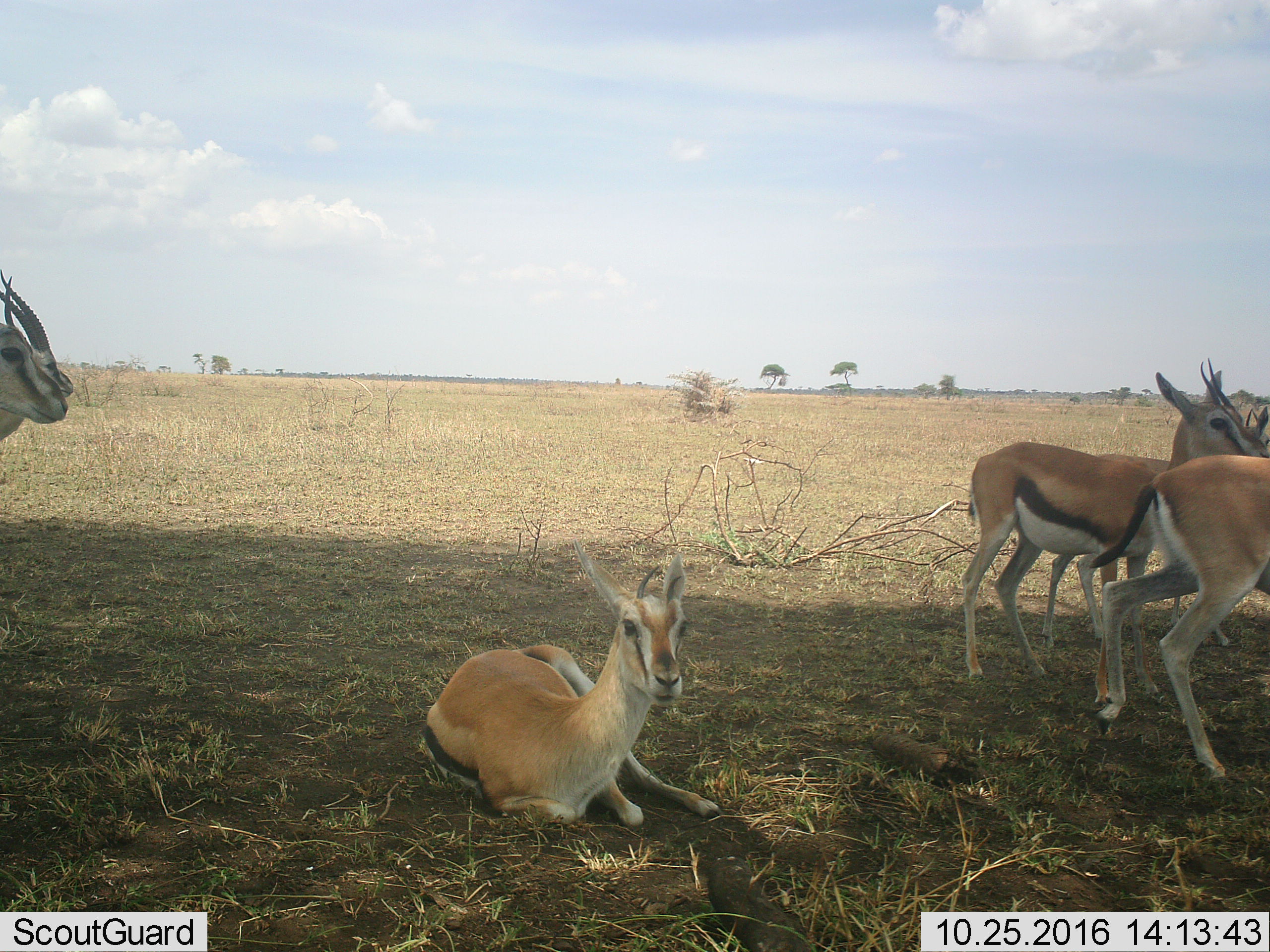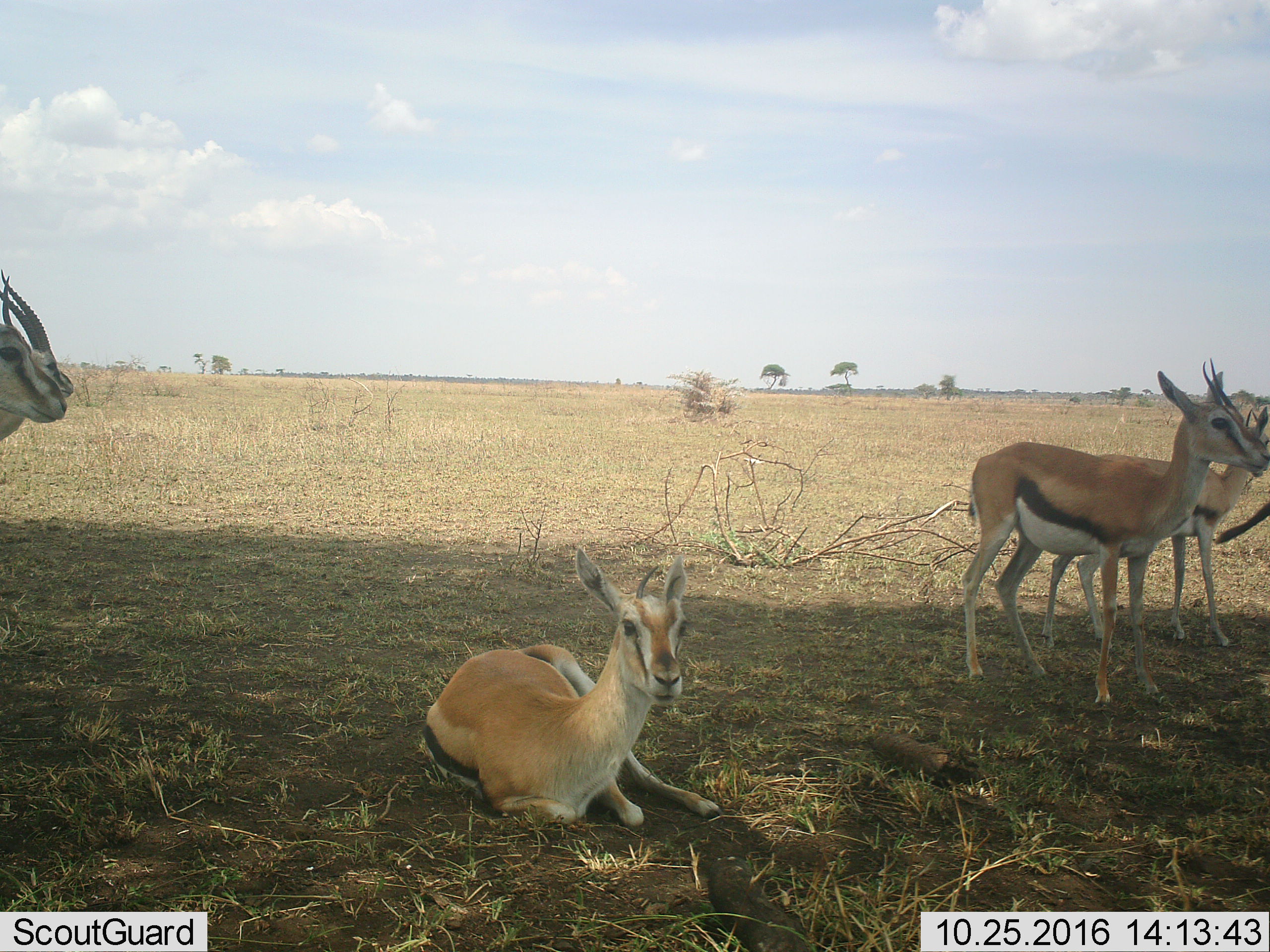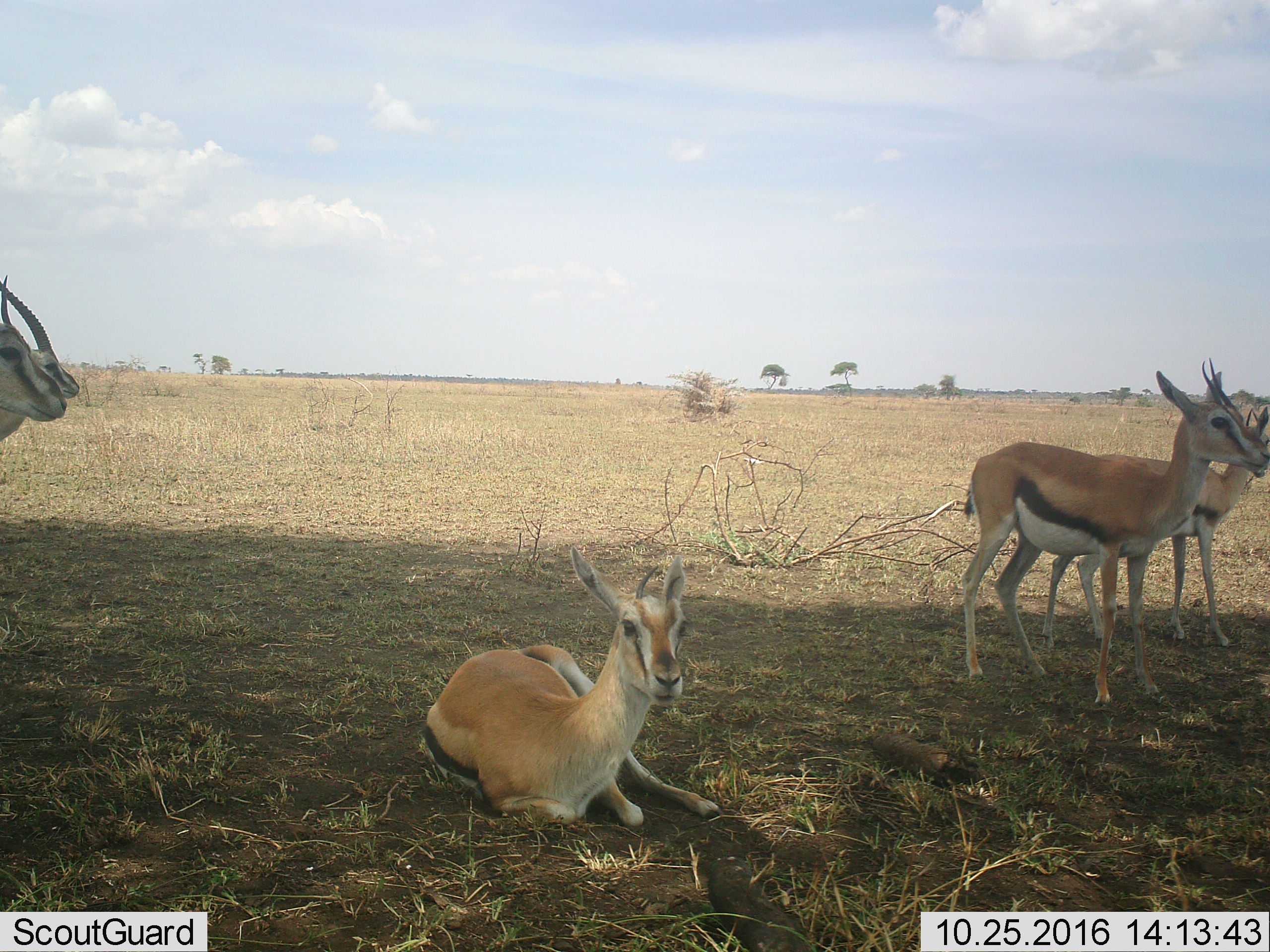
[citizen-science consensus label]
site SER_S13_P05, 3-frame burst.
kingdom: Animalia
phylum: Chordata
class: Mammalia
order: Artiodactyla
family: Bovidae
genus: Eudorcas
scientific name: Eudorcas thomsonii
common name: thomson's gazelle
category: gazellethomsons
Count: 6.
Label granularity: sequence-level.